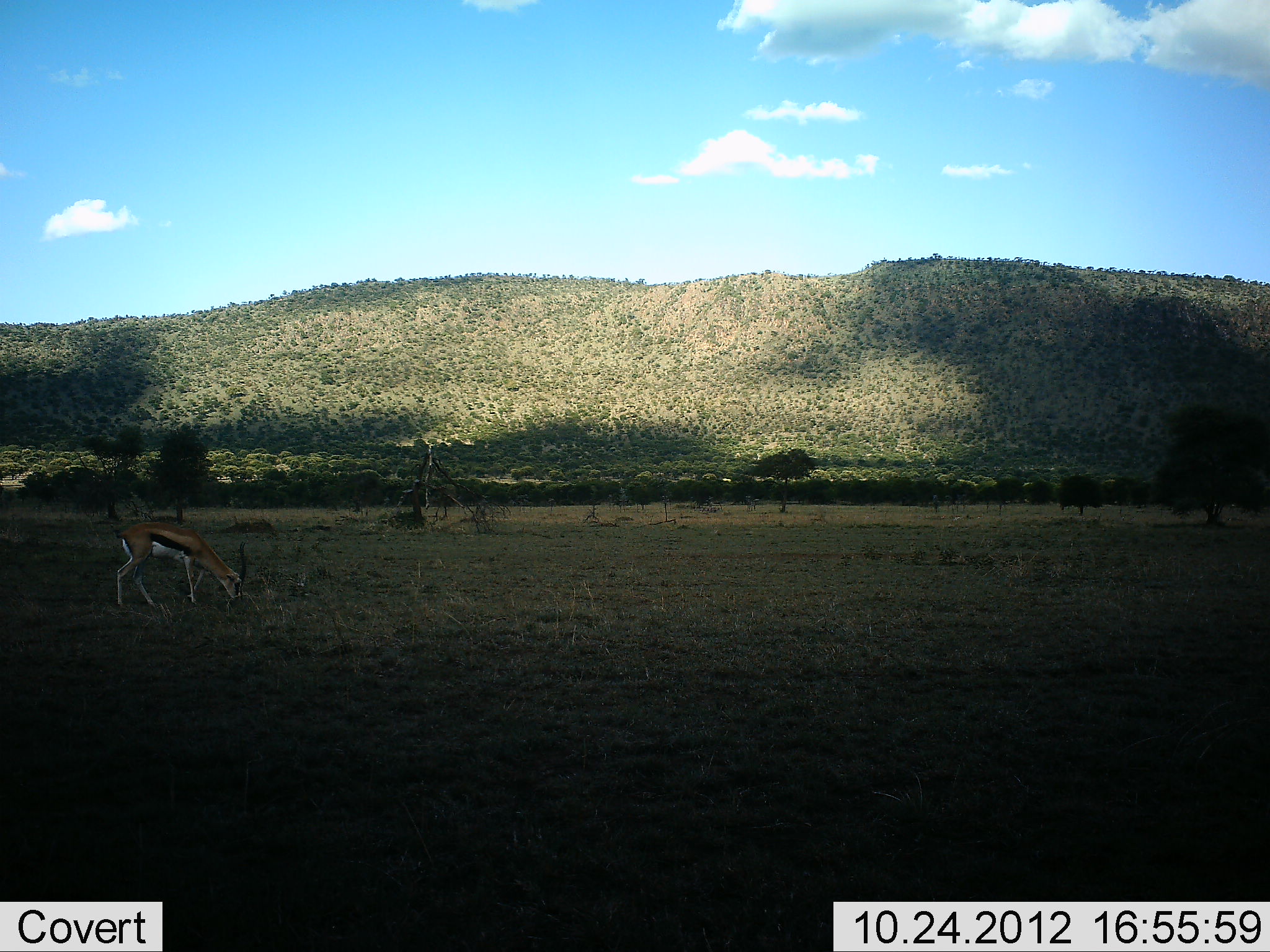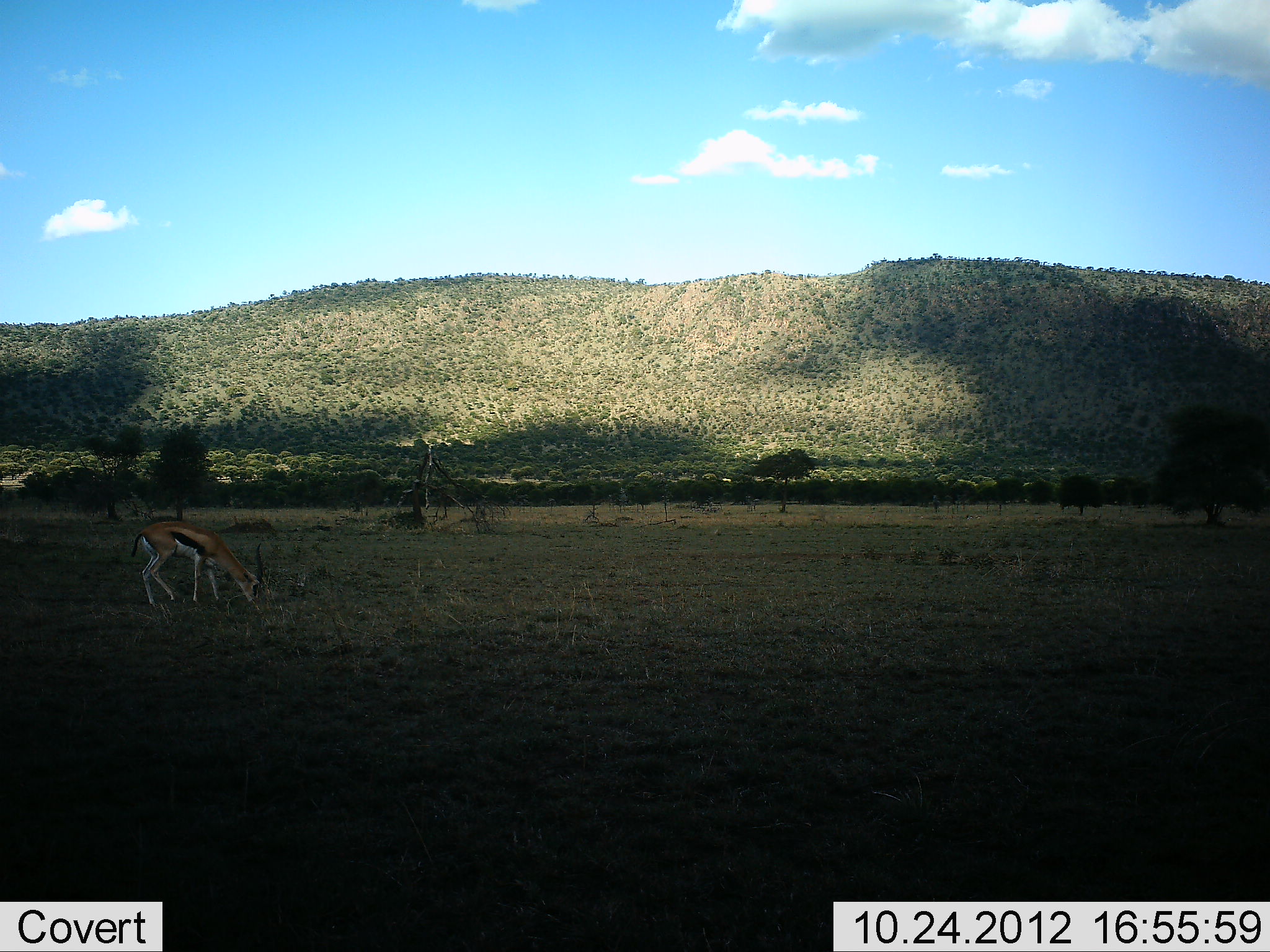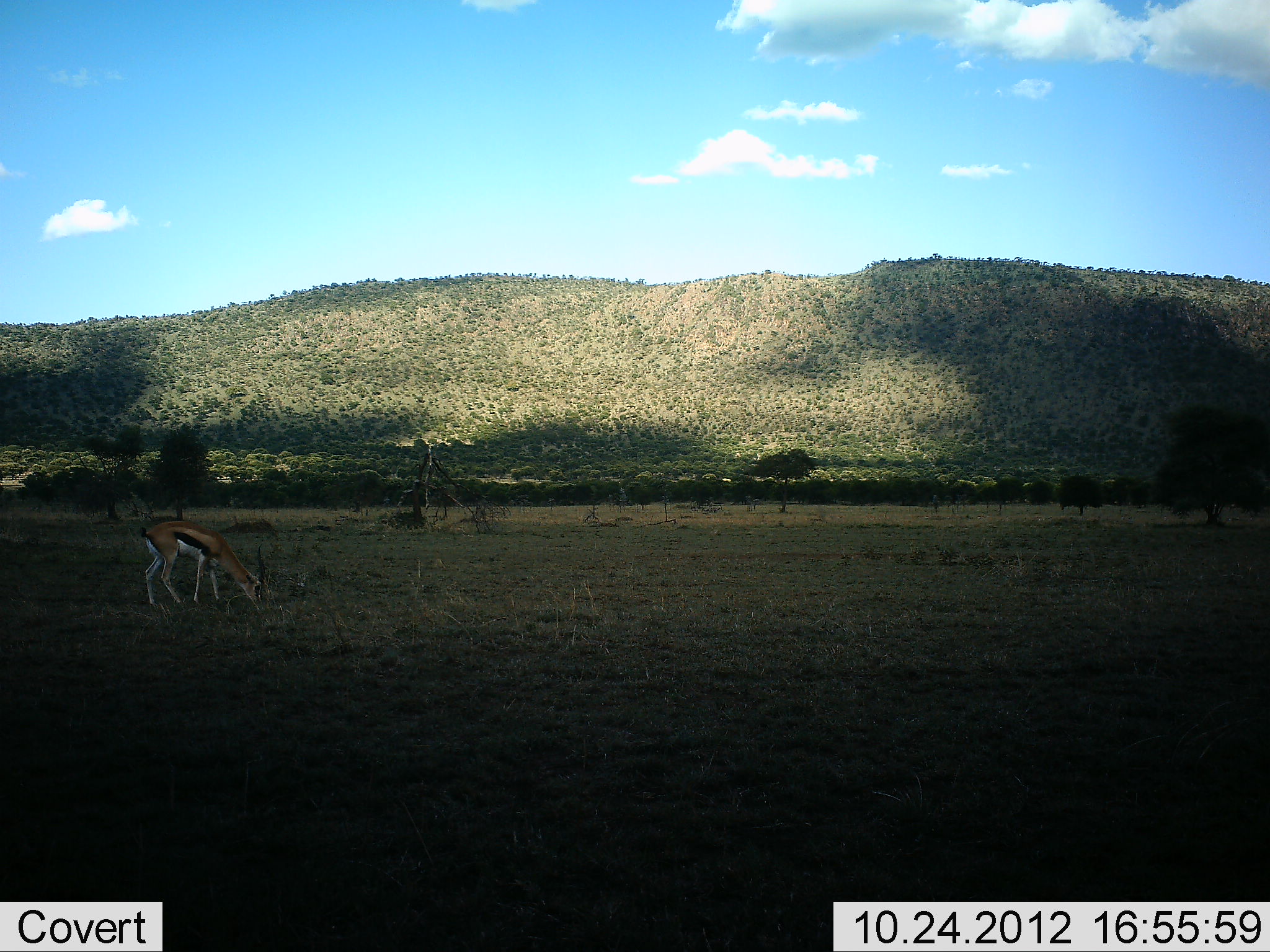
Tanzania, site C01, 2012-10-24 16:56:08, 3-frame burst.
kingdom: Animalia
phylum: Chordata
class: Mammalia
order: Artiodactyla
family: Bovidae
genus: Eudorcas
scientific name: Eudorcas thomsonii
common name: thomson's gazelle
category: gazellethomsons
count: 1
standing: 20%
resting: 0%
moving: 30%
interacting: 0%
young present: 0%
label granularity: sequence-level